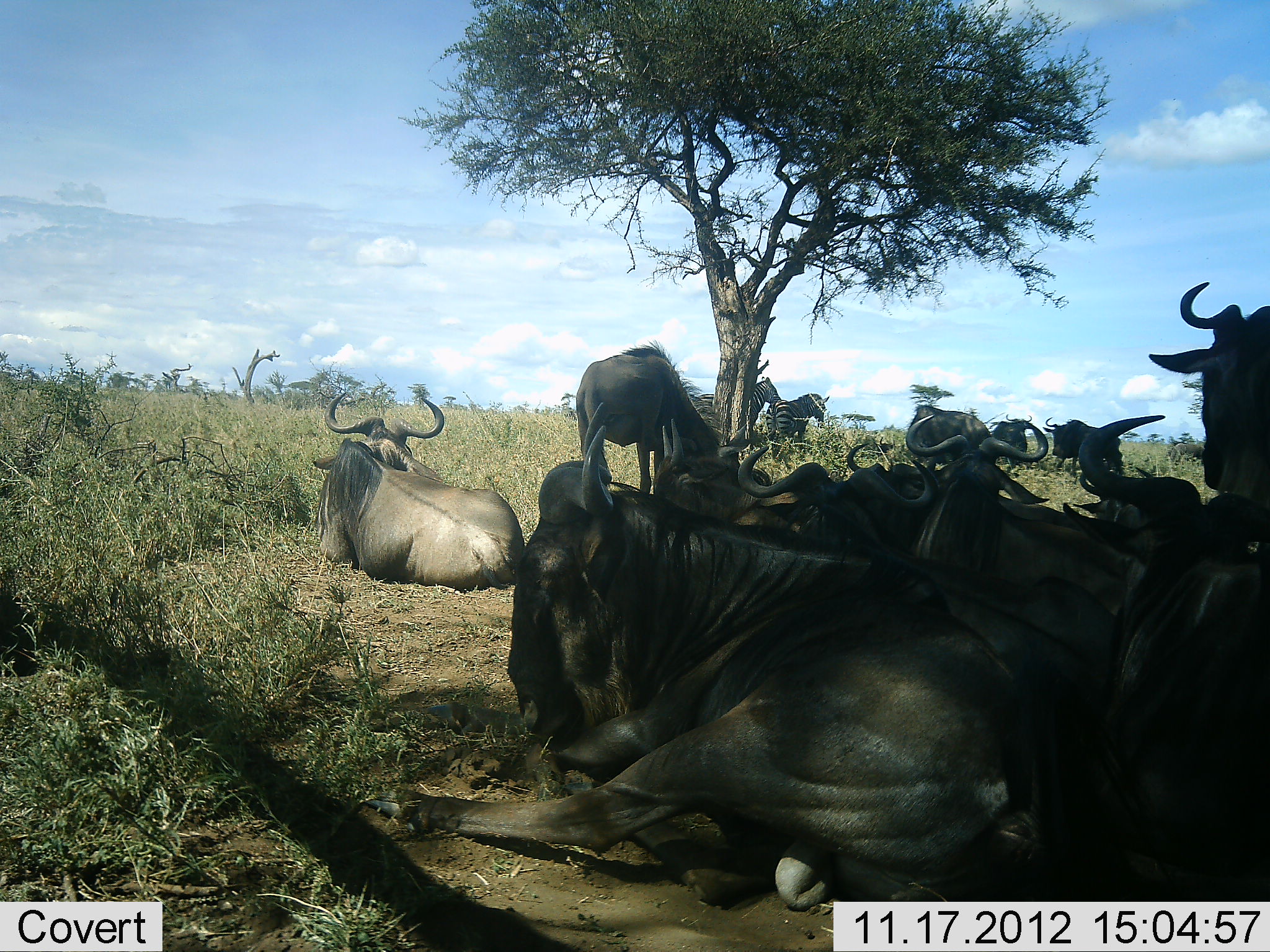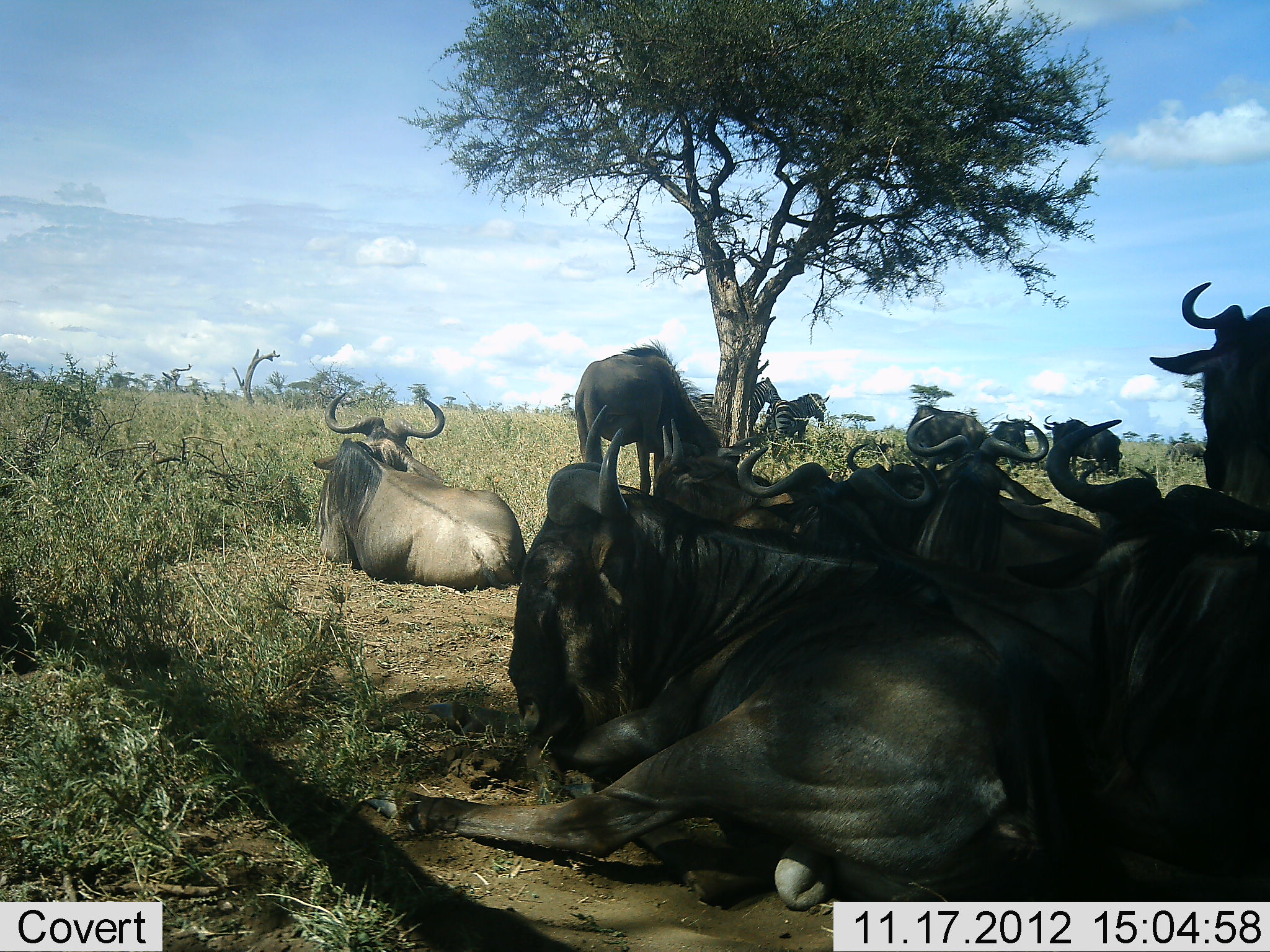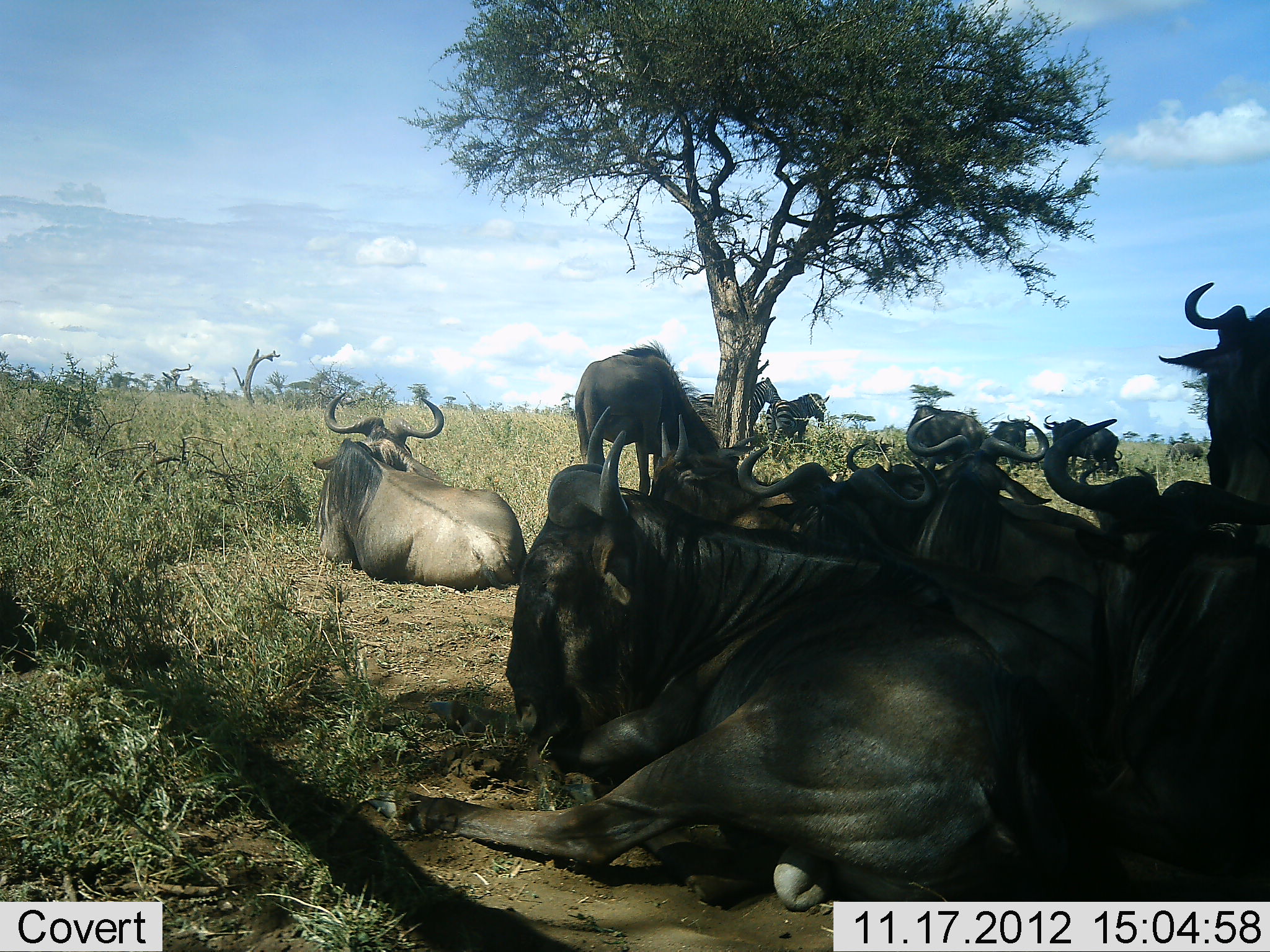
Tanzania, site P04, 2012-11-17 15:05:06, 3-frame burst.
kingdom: Animalia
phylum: Chordata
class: Mammalia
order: Artiodactyla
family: Bovidae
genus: Connochaetes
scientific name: Connochaetes taurinus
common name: blue wildebeest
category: wildebeest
Wildebeest (blue wildebeest) (Connochaetes taurinus), count 11-50. Behavior (volunteer vote fractions): standing 76%, resting 100%, moving 6%, interacting 12%. Young present (vote fraction): 0%. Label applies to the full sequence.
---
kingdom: Animalia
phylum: Chordata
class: Mammalia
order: Perissodactyla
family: Equidae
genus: Equus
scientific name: Equus quagga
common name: plains zebra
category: zebra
Zebra (plains zebra) (Equus quagga), count 2. Behavior (volunteer vote fractions): standing 100%, resting 0%, moving 0%, interacting 0%. Young present (vote fraction): 0%. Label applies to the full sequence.